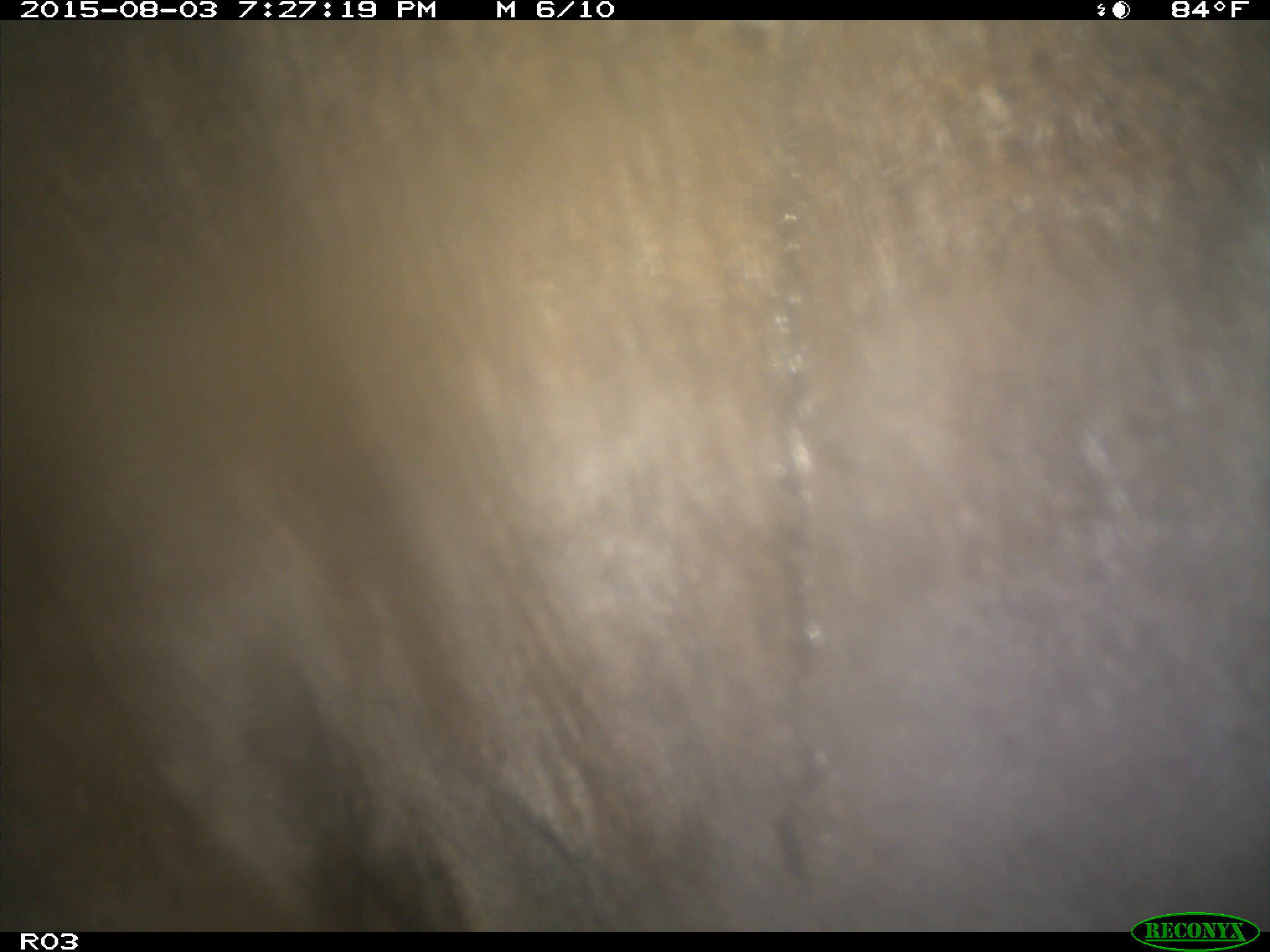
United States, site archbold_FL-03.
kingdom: Animalia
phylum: Chordata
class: Mammalia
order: Artiodactyla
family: Bovidae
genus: Bos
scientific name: Bos taurus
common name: domestic cow